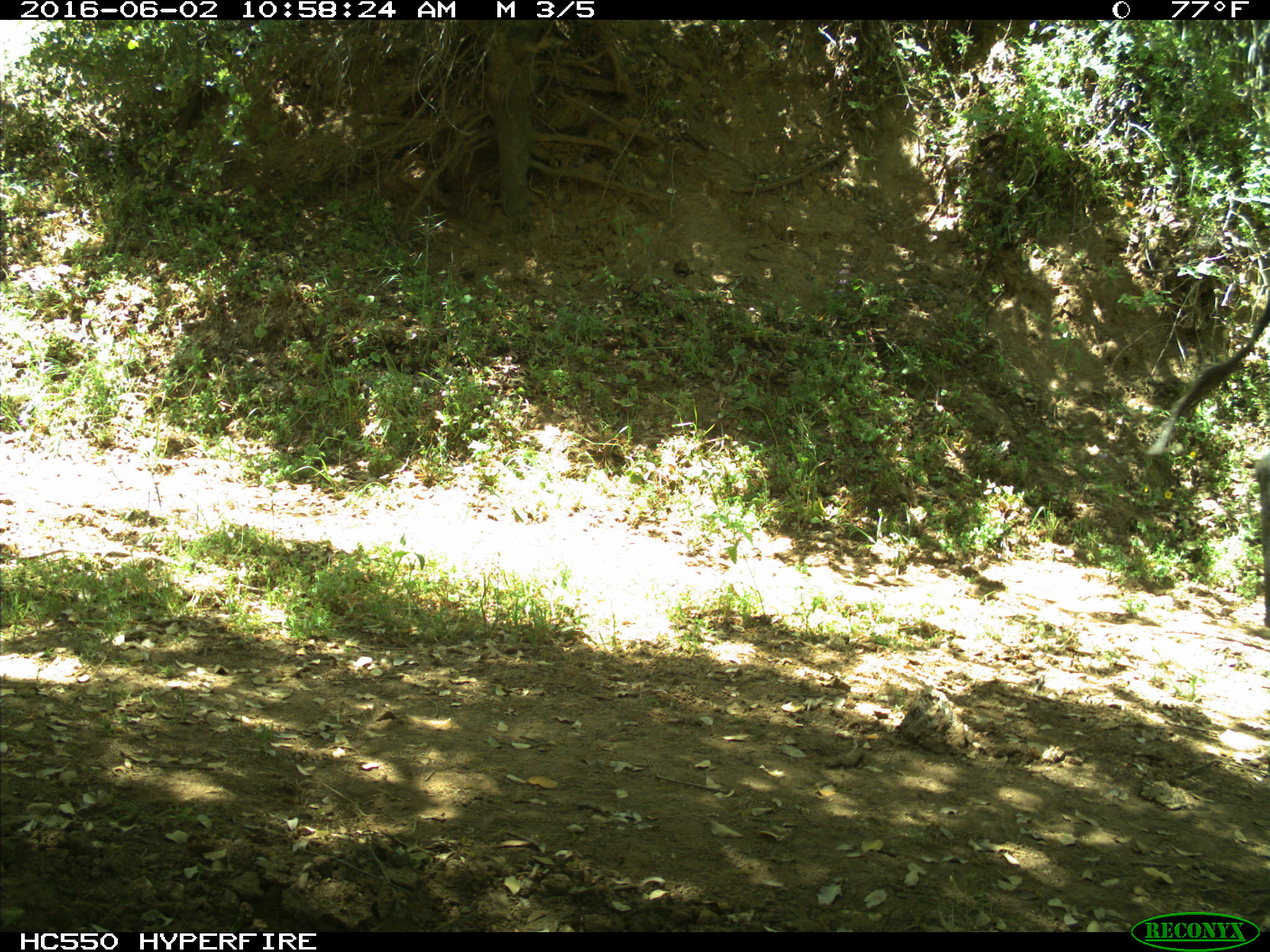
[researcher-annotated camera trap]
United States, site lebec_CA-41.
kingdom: Animalia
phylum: Chordata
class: Mammalia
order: Artiodactyla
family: Bovidae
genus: Bos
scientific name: Bos taurus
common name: domestic cow